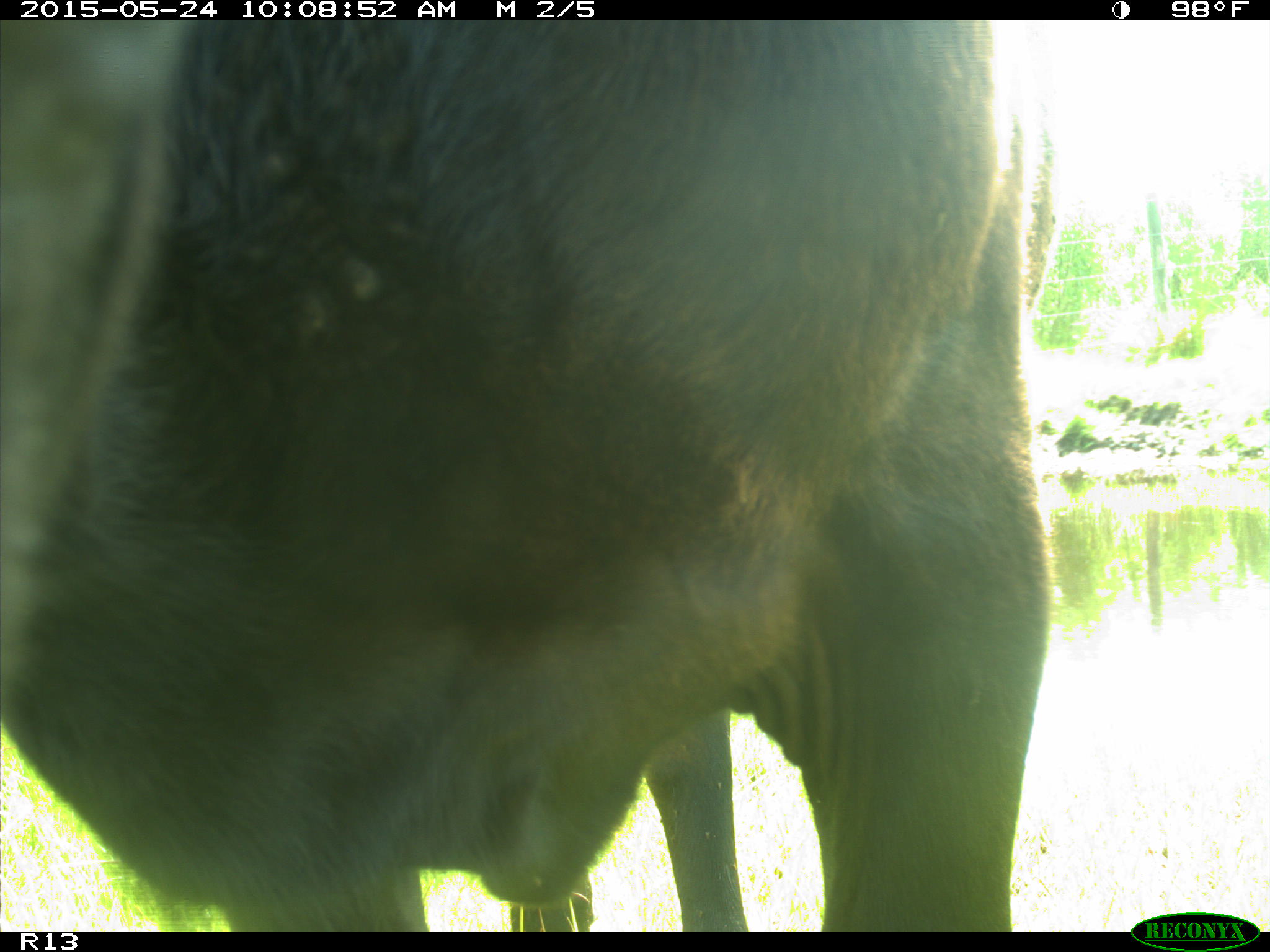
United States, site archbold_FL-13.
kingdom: Animalia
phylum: Chordata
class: Mammalia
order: Artiodactyla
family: Bovidae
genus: Bos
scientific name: Bos taurus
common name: domestic cow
Bos taurus (domestic cow).